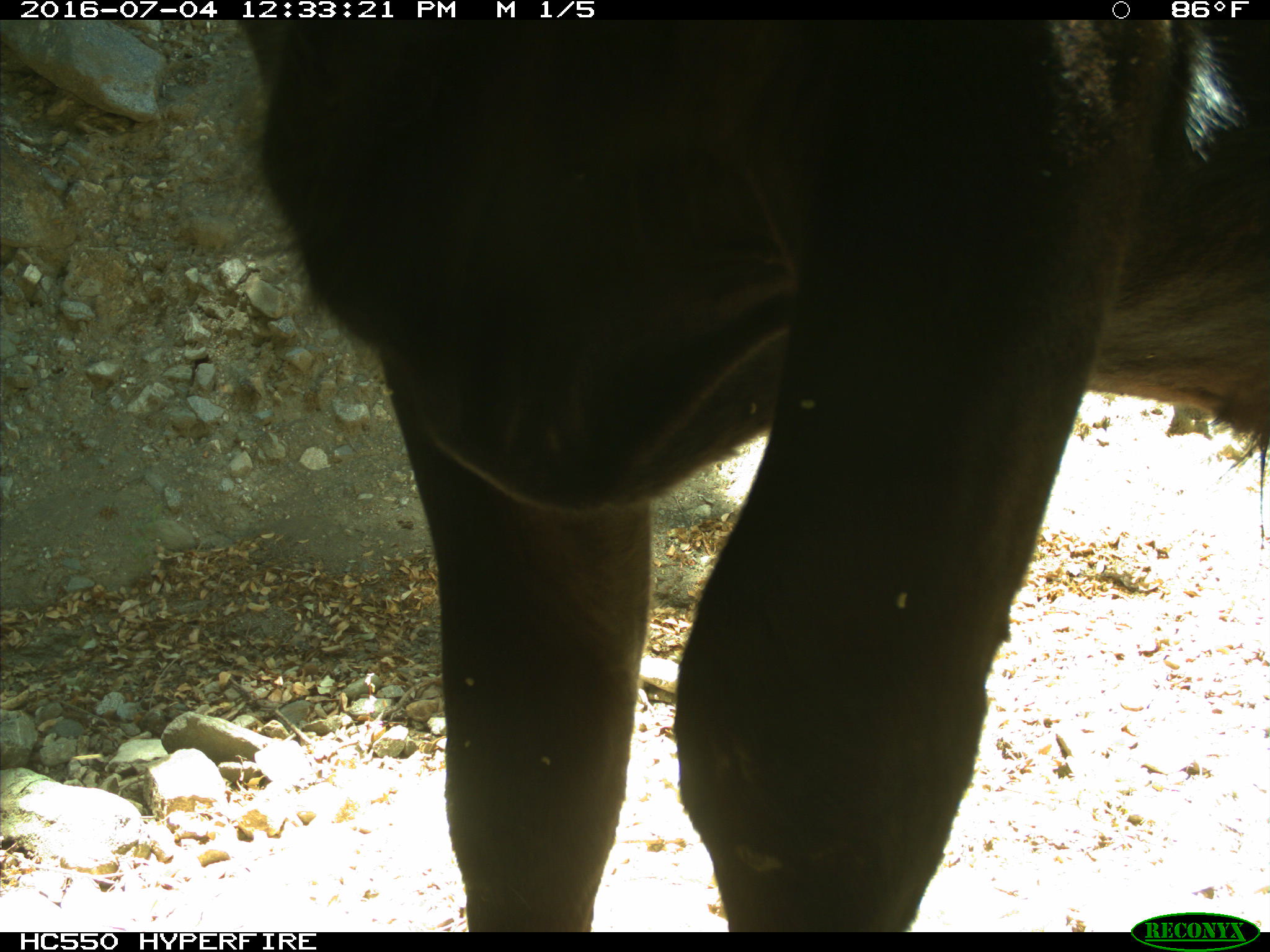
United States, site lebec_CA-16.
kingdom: Animalia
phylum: Chordata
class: Mammalia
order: Artiodactyla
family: Bovidae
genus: Bos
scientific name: Bos taurus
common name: domestic cow